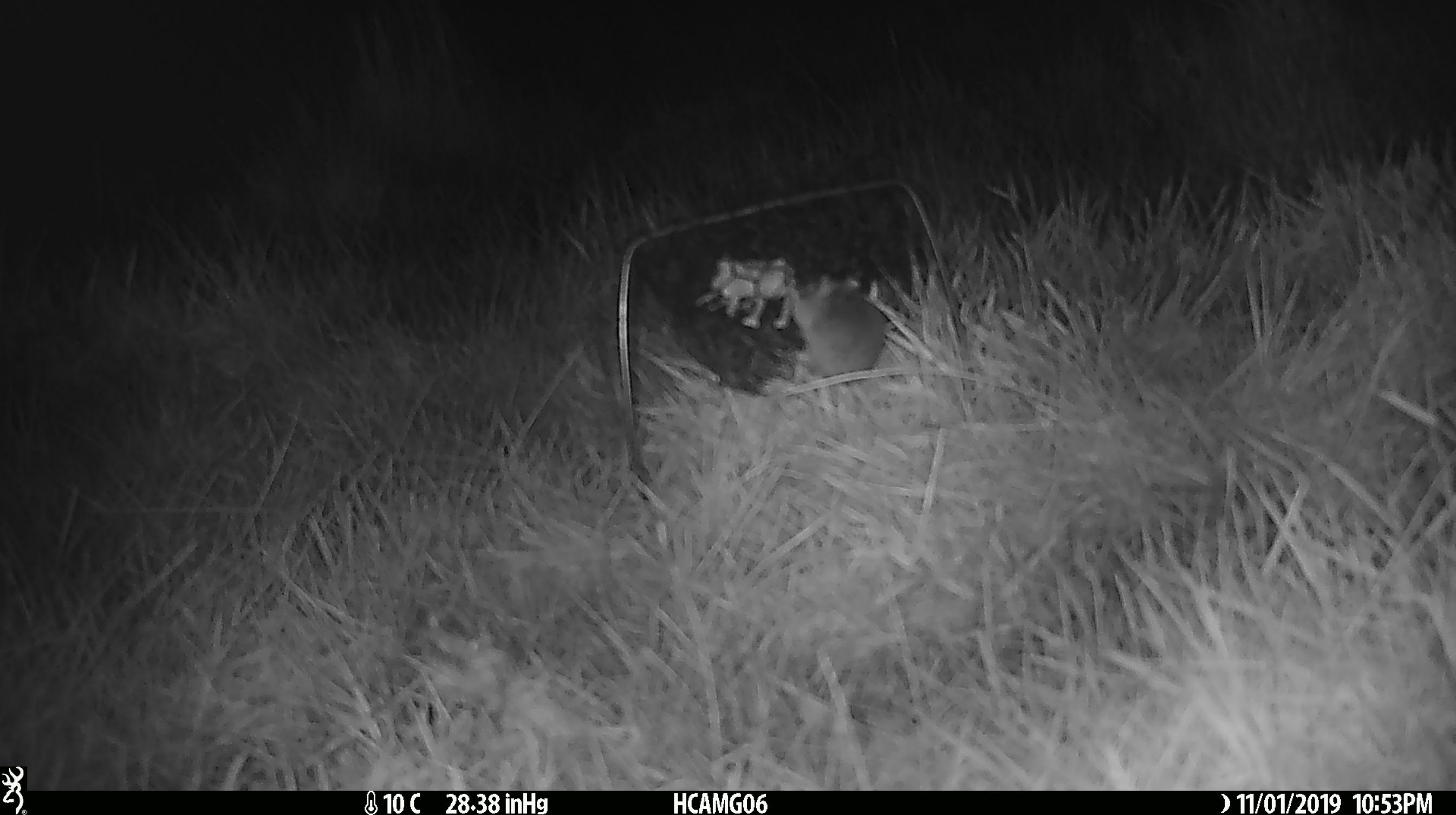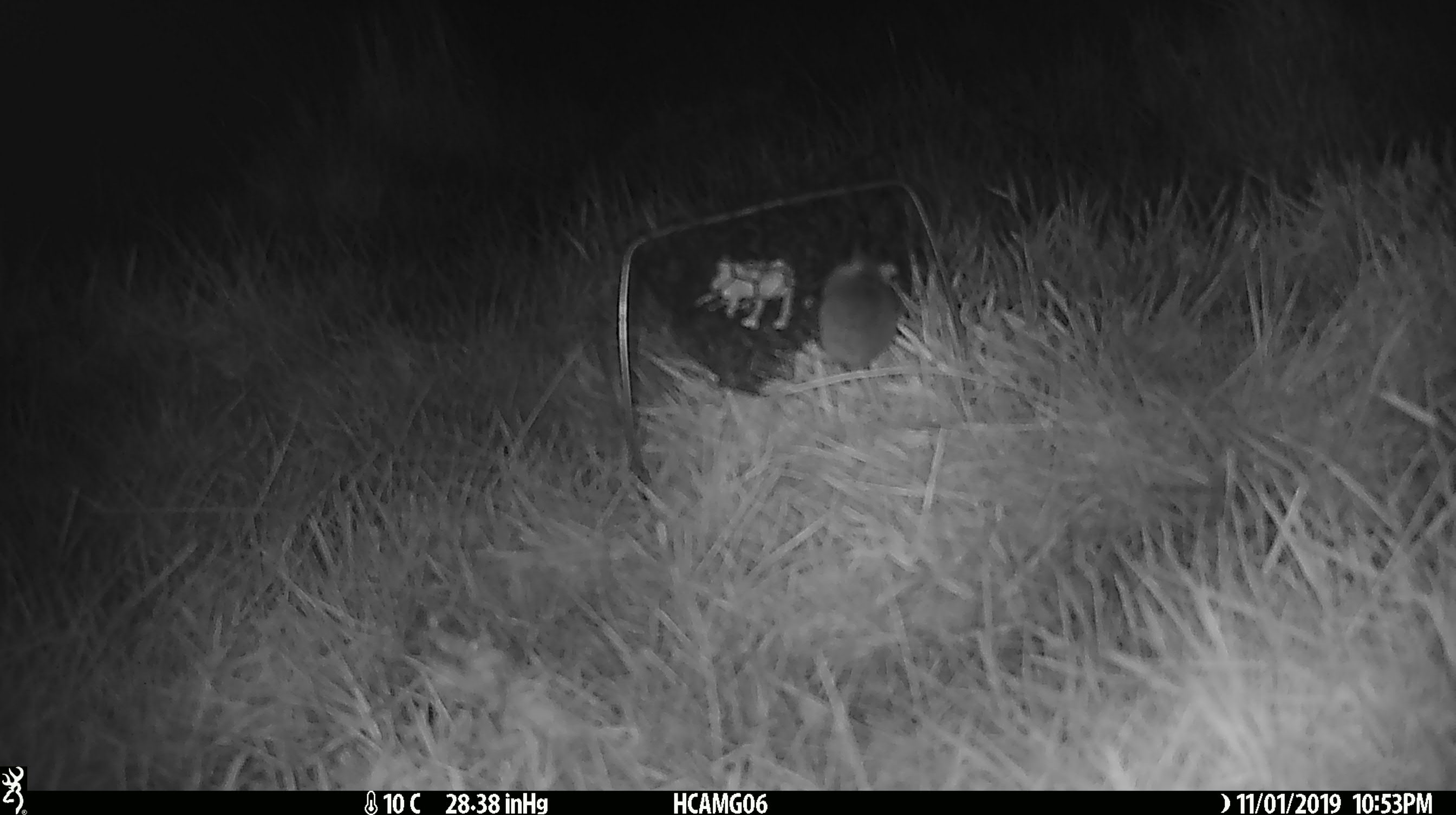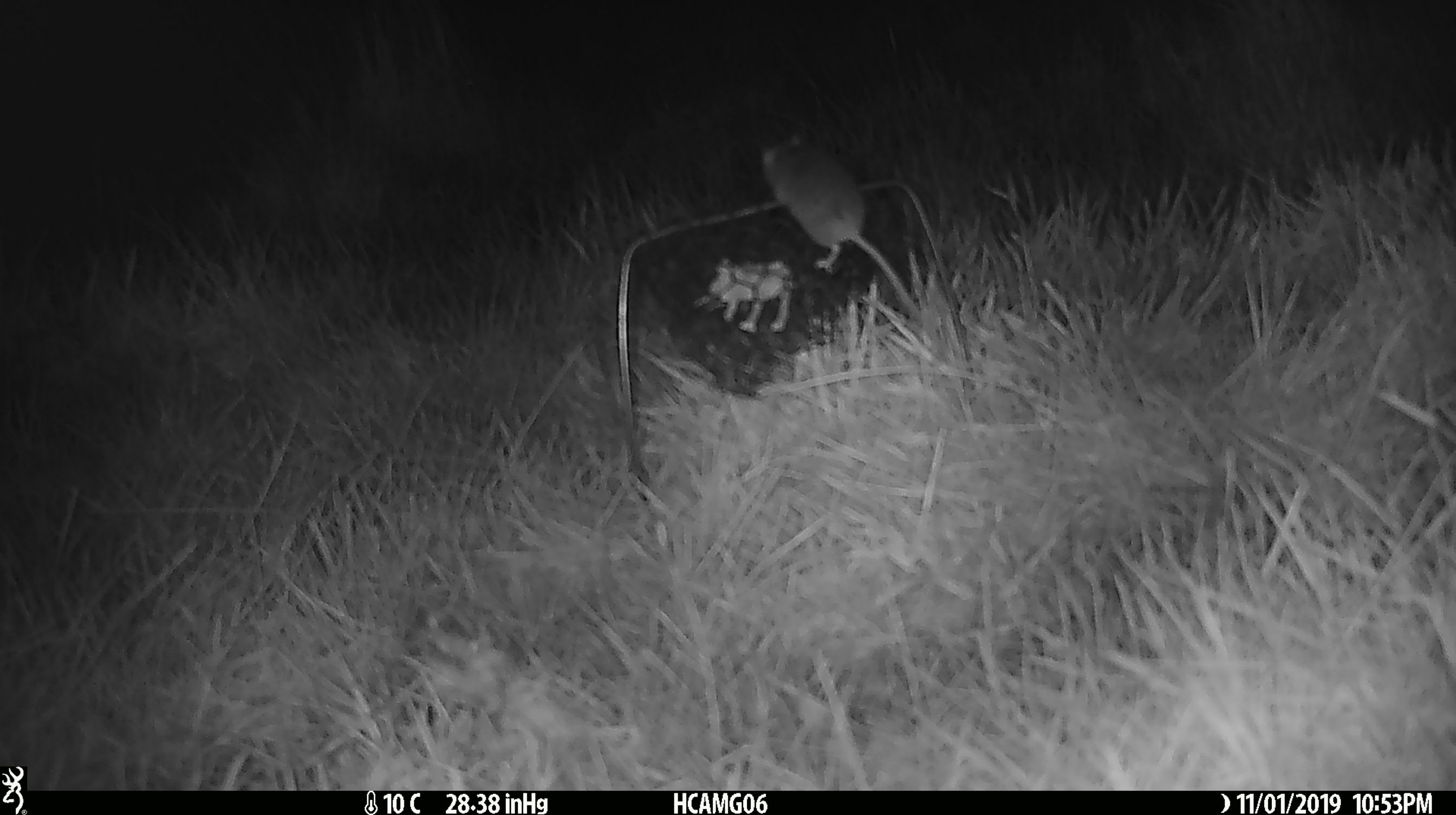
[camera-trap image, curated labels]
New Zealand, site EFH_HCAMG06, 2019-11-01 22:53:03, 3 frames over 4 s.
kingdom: Animalia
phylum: Chordata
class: Mammalia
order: Rodentia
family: Muridae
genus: Mus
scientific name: Mus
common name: mouse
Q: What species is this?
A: Mouse (Mus).